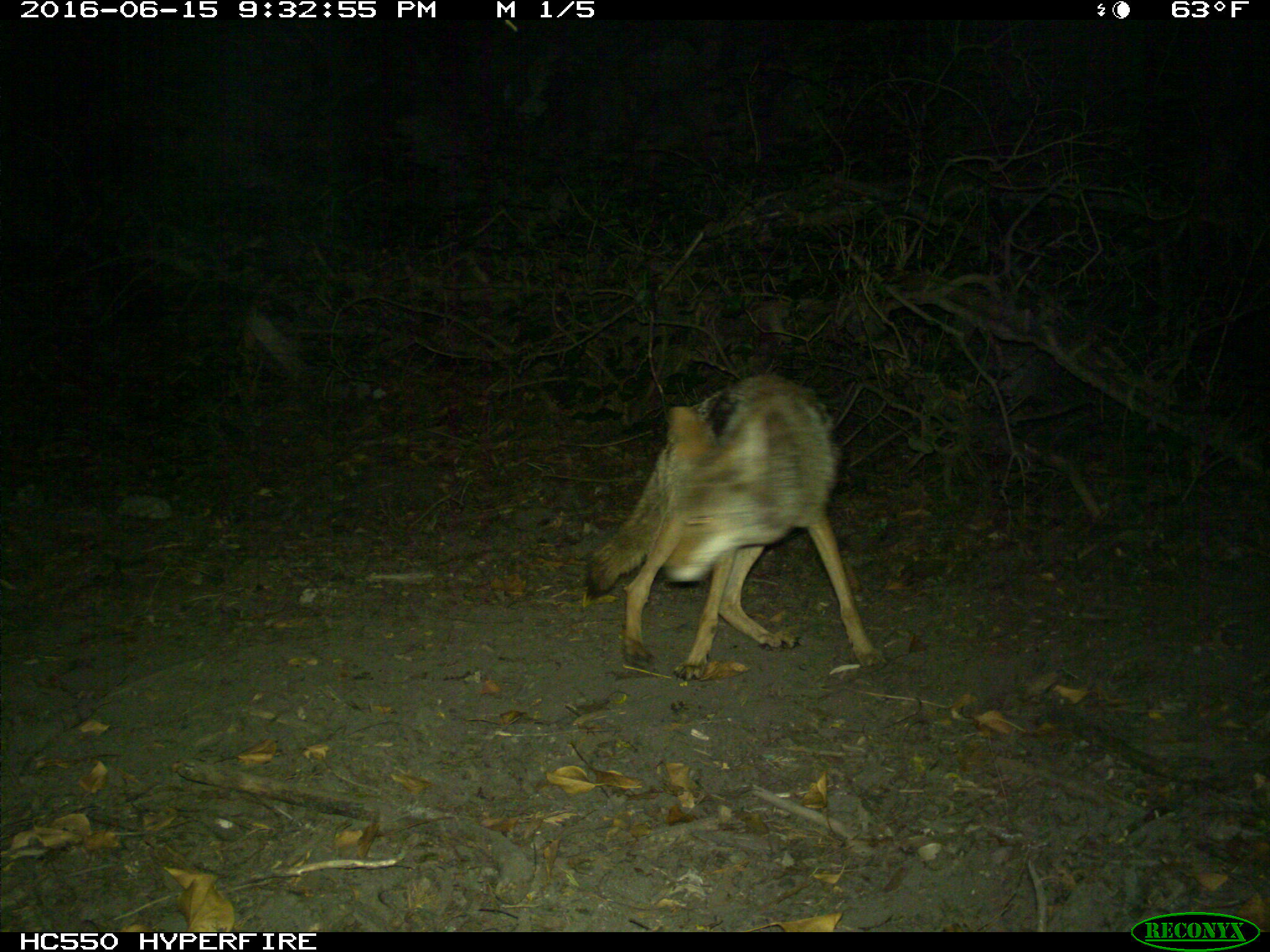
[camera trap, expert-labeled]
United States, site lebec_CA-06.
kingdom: Animalia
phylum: Chordata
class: Mammalia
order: Carnivora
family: Canidae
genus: Canis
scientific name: Canis latrans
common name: coyote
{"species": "Canis latrans (coyote)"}